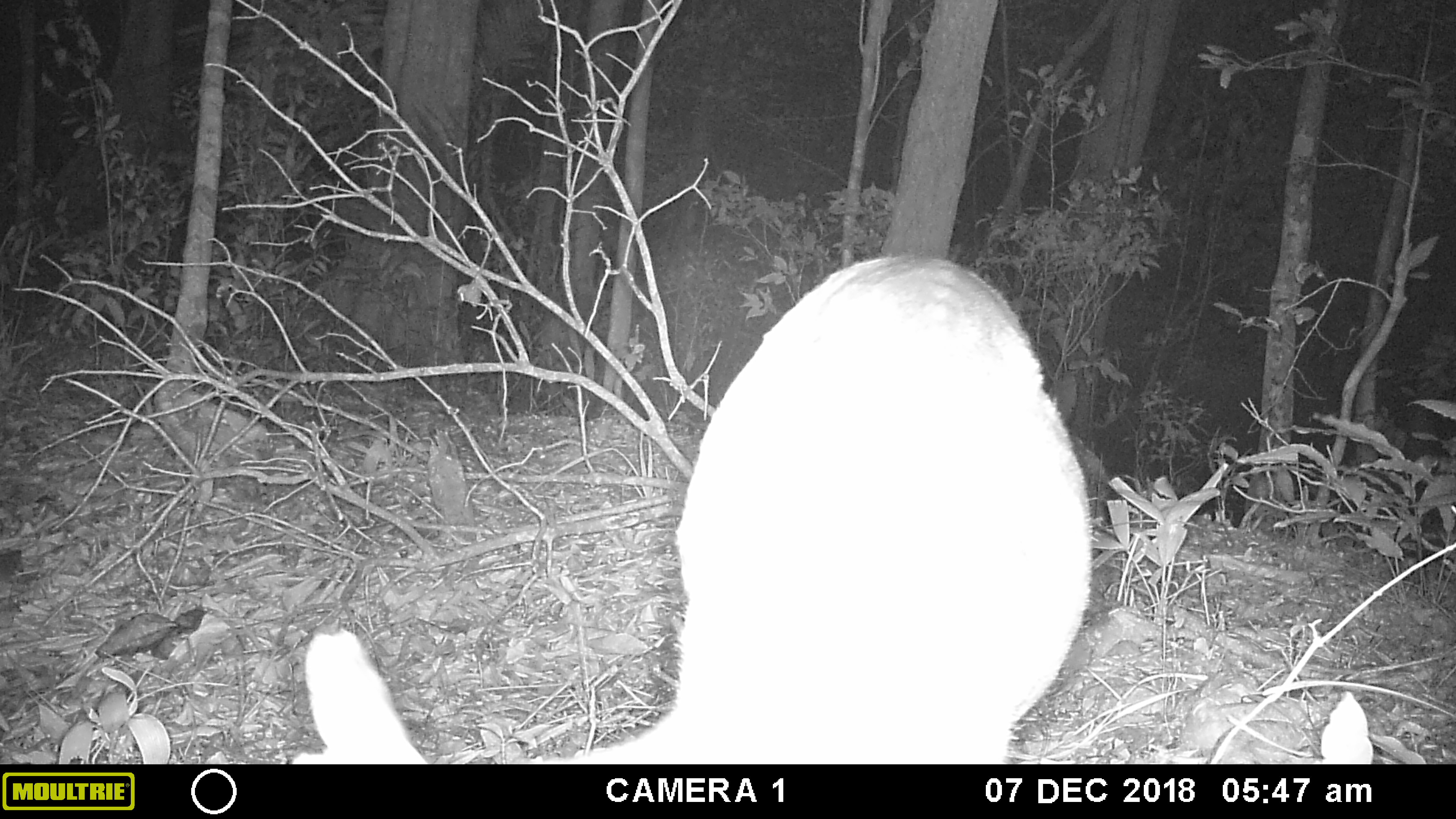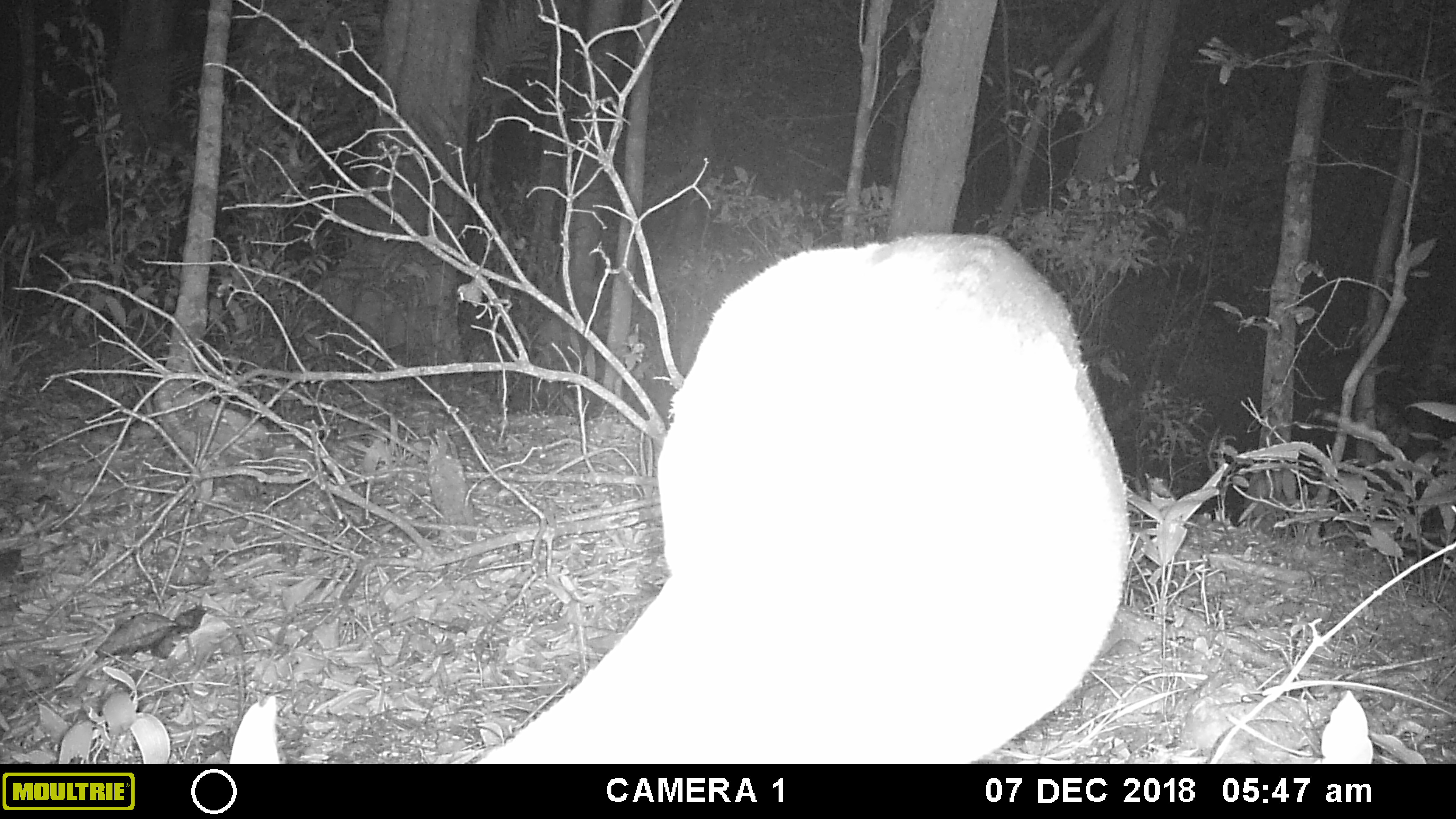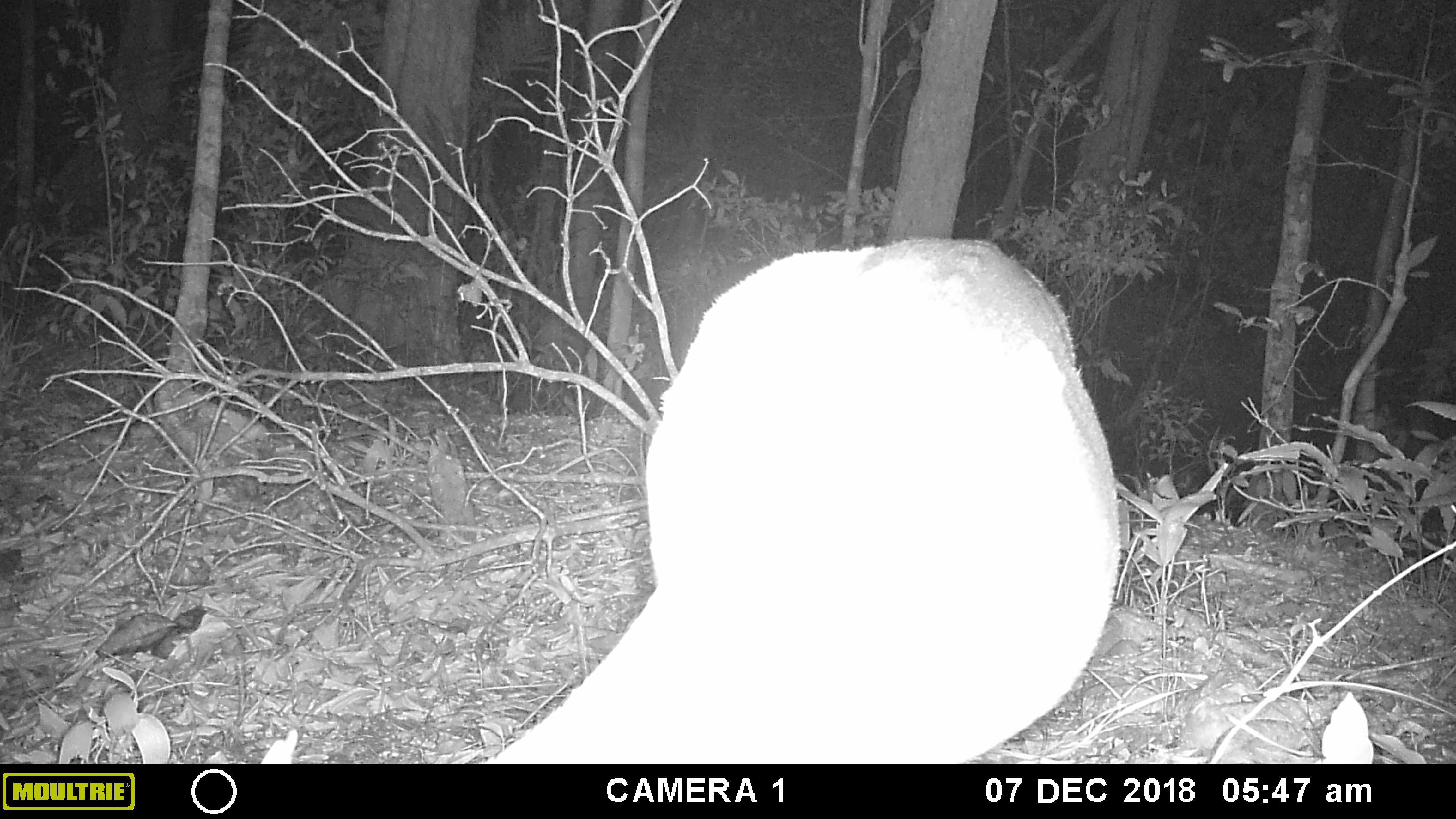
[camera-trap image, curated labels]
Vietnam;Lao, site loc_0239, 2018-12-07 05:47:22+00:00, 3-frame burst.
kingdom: Animalia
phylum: Chordata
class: Mammalia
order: Artiodactyla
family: Cervidae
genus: Muntiacus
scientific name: Muntiacus vuquangensis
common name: large-antlered muntjac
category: large antlered muntjac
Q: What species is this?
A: Large antlered muntjac (large-antlered muntjac) (Muntiacus vuquangensis).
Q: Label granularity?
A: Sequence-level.